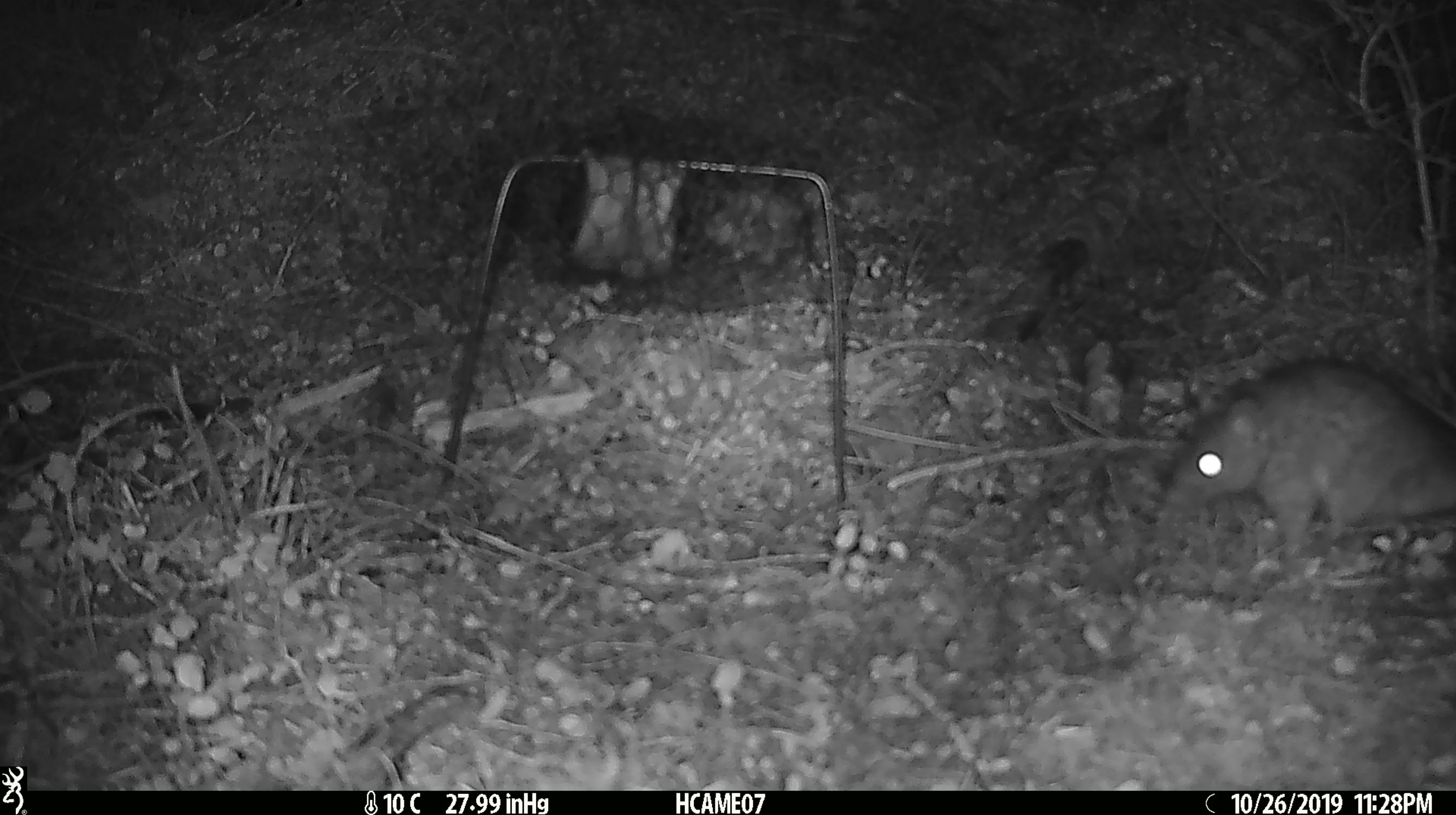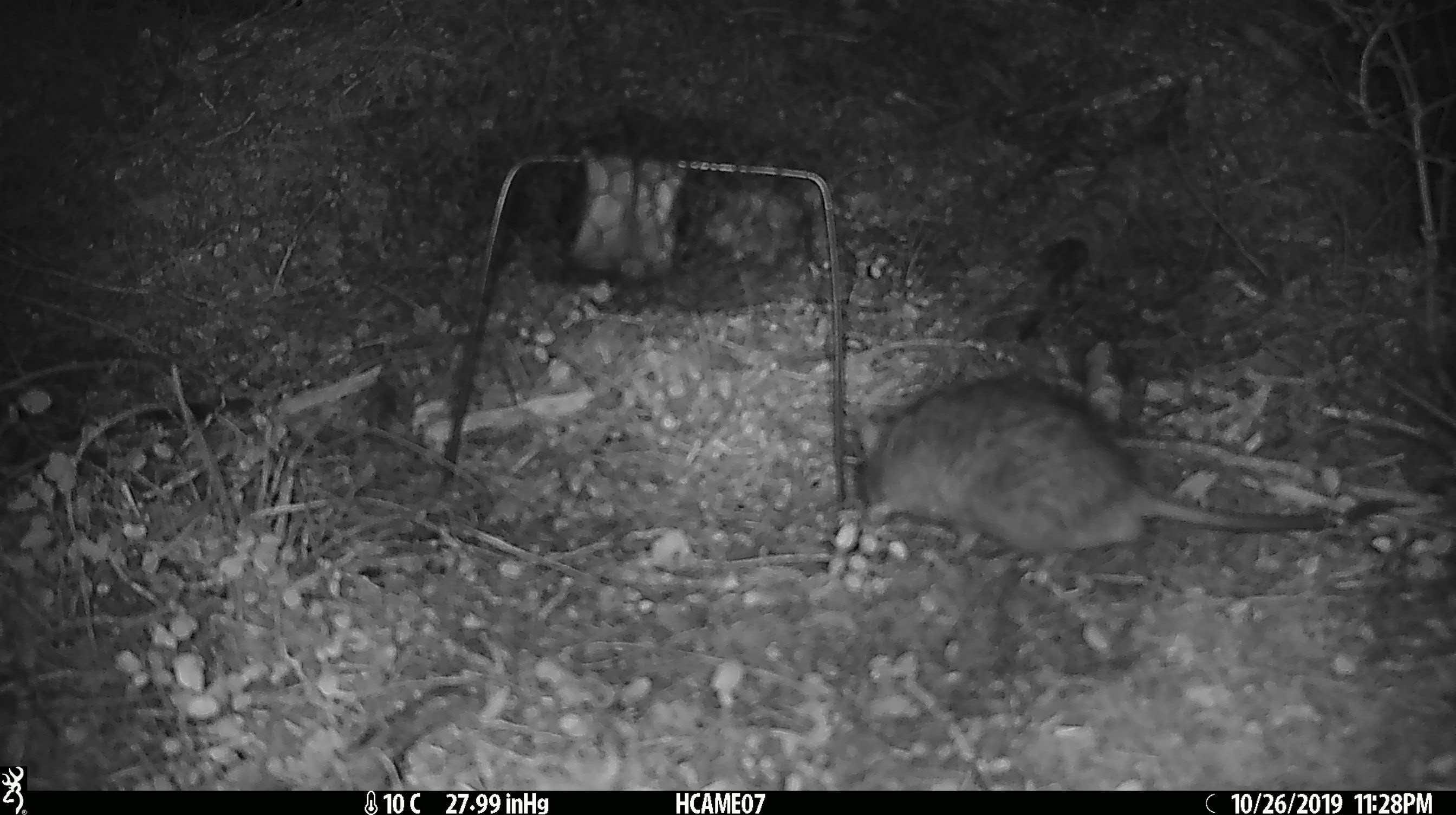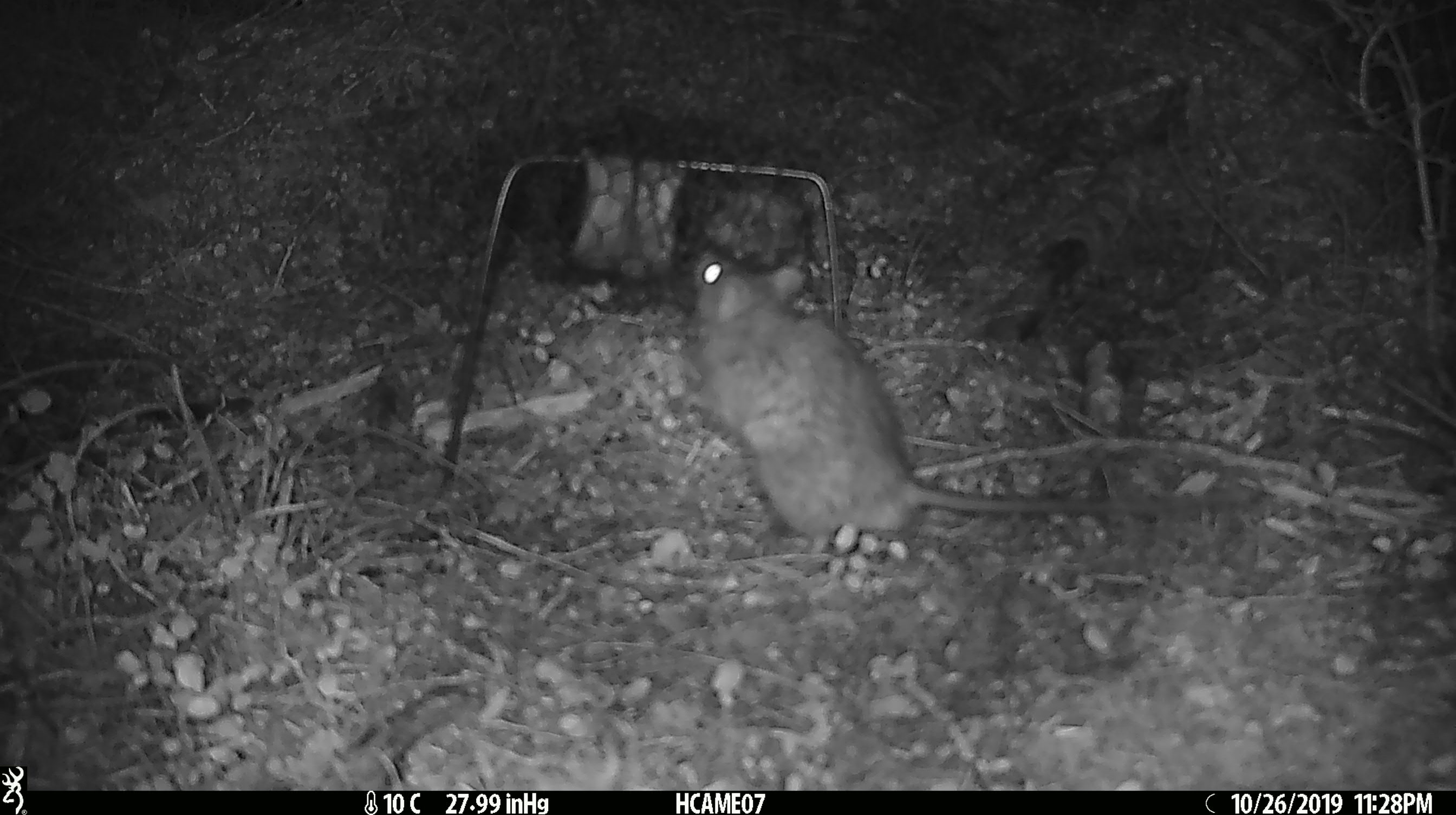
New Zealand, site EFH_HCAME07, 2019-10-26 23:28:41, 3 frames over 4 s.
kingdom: Animalia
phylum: Chordata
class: Mammalia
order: Rodentia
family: Muridae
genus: Rattus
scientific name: Rattus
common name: rat